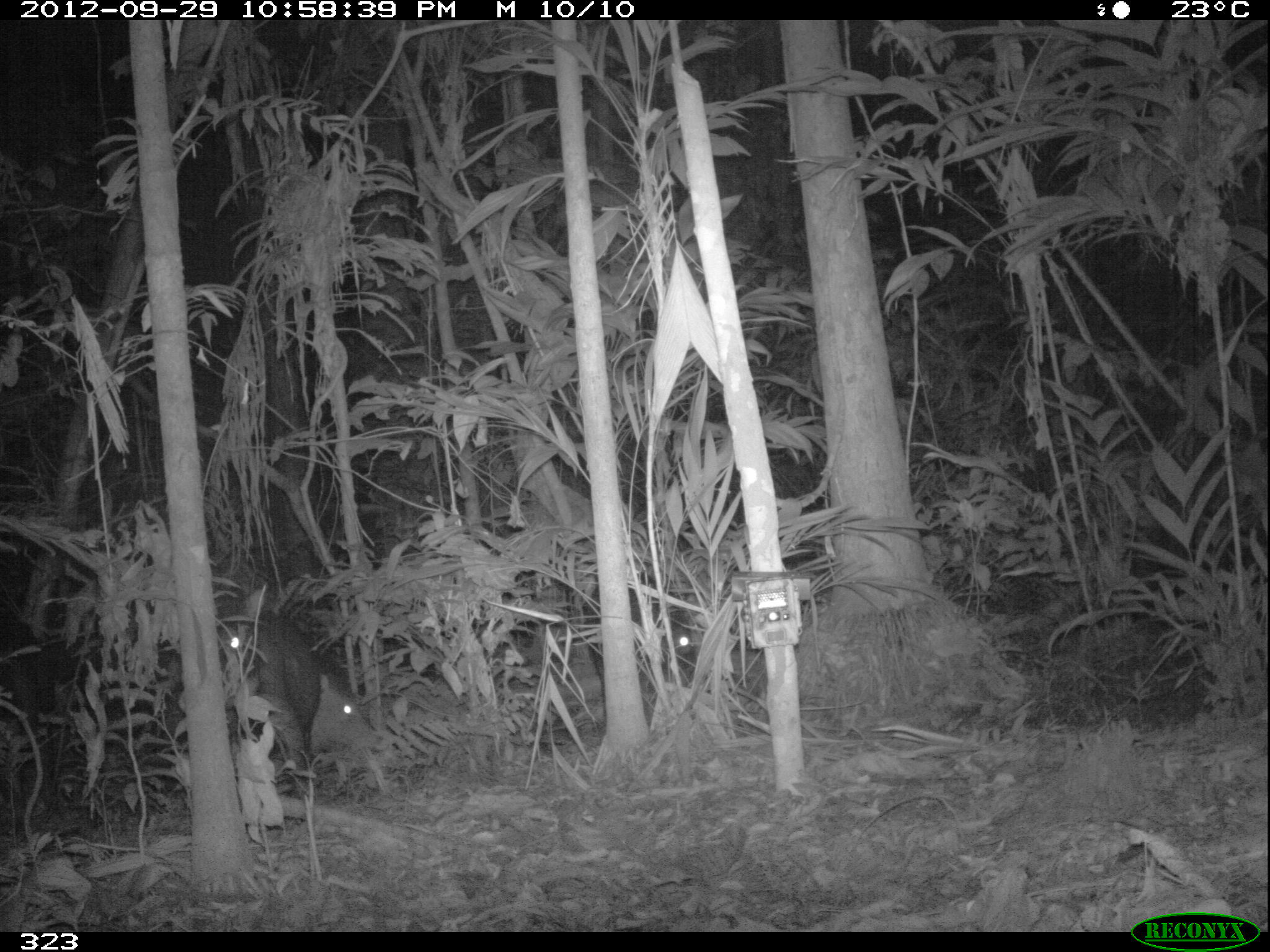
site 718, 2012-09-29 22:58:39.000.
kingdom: Animalia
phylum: Chordata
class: Mammalia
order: Artiodactyla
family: Tayassuidae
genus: Tayassu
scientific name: Tayassu pecari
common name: white-lipped peccary